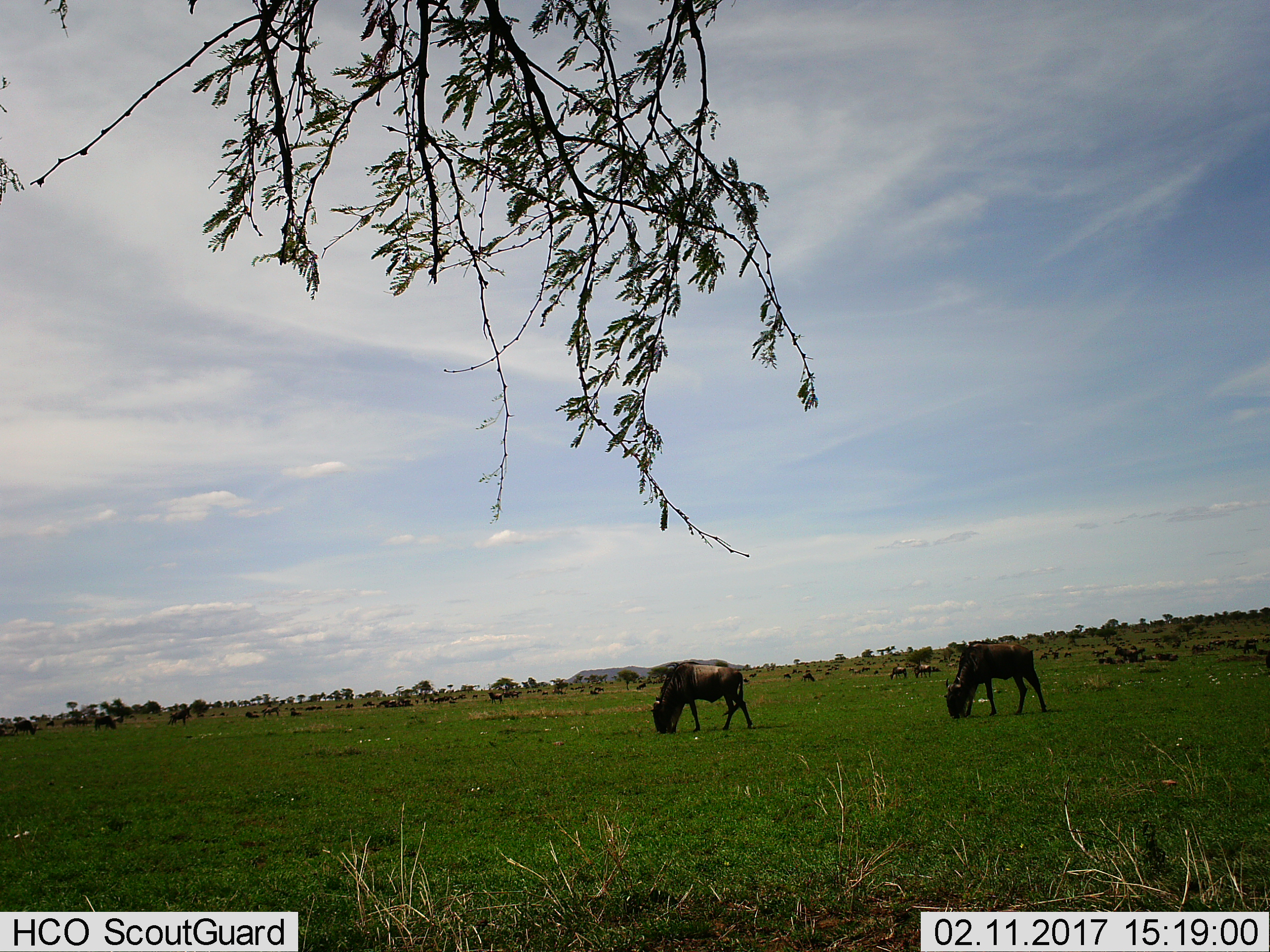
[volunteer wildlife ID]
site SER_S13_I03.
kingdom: Animalia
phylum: Chordata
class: Mammalia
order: Artiodactyla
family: Bovidae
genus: Connochaetes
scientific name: Connochaetes taurinus taurinus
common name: blue wildebeest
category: wildebeestblue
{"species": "wildebeestblue (blue wildebeest) (Connochaetes taurinus taurinus)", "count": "51+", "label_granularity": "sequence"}